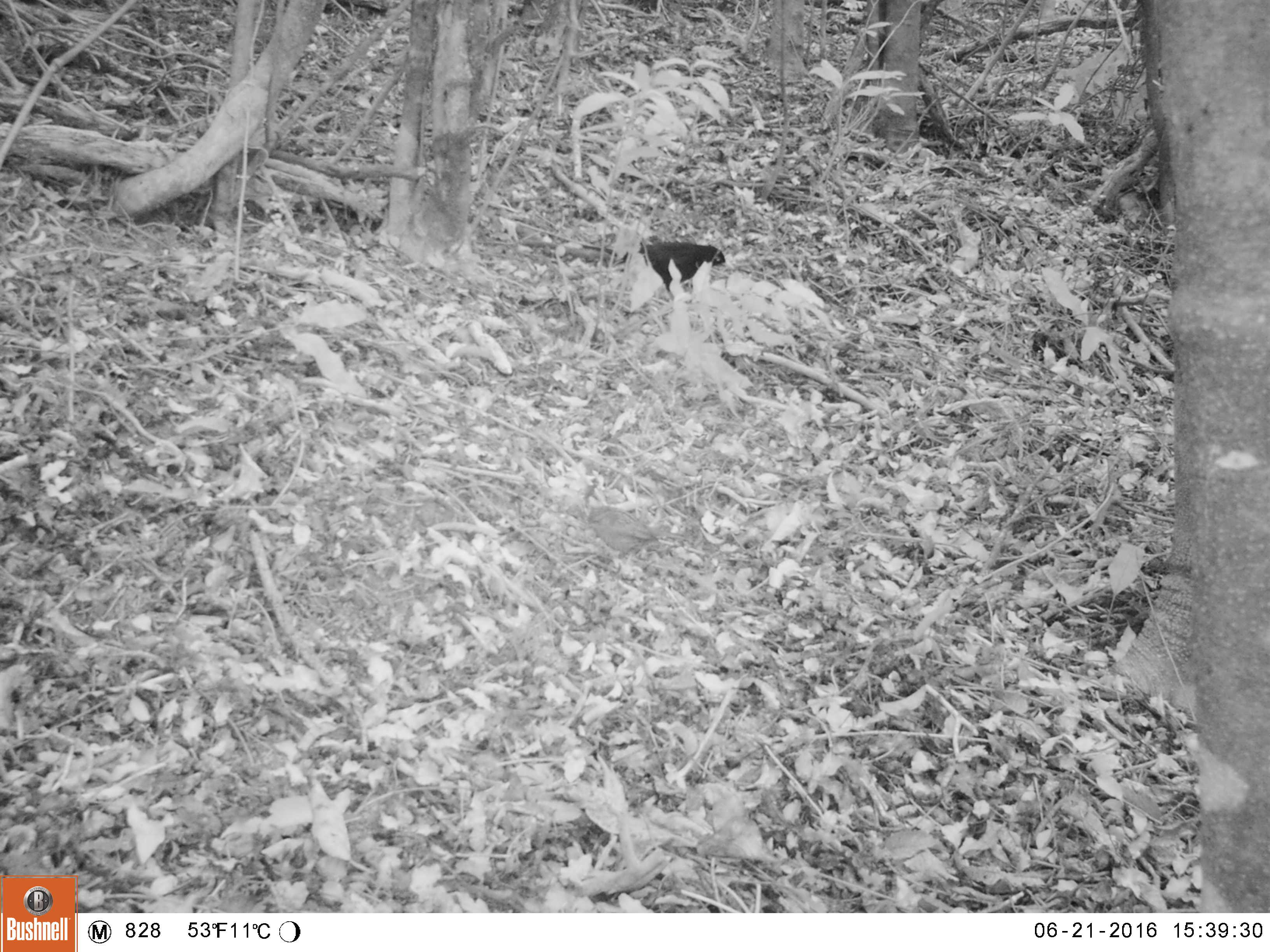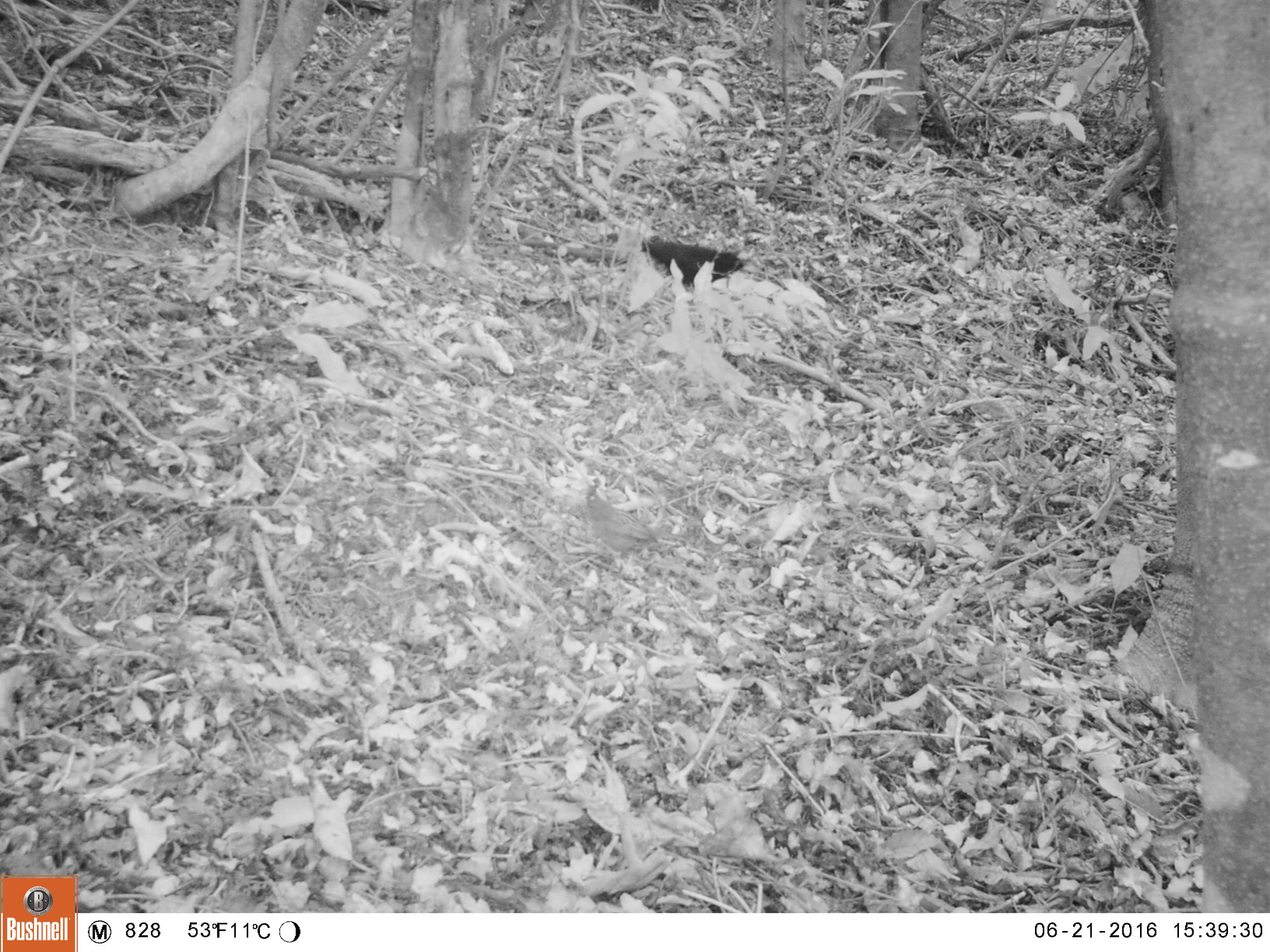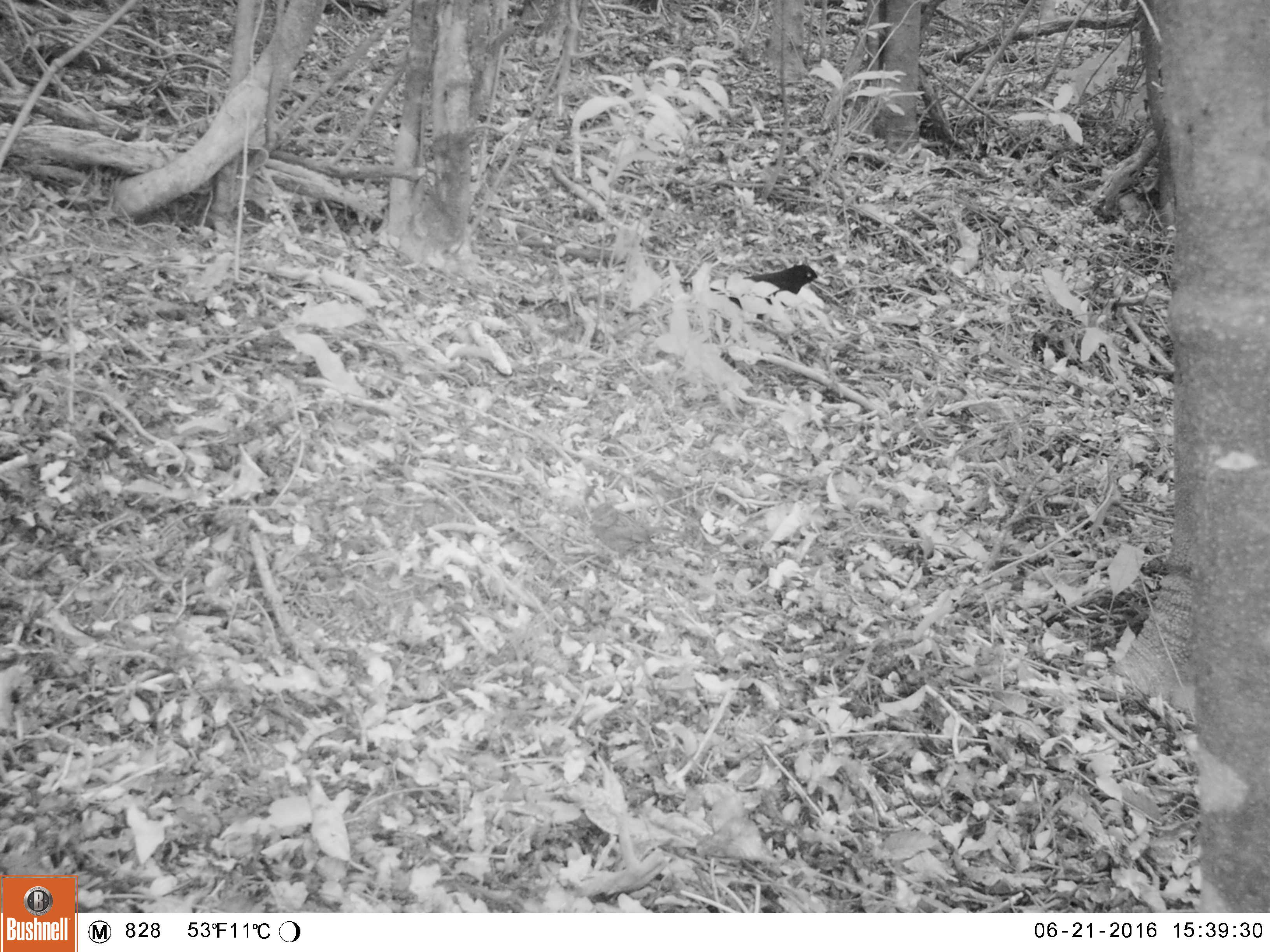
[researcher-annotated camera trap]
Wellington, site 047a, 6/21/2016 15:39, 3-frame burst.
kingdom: Animalia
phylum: Chordata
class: Aves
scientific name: Aves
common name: bird